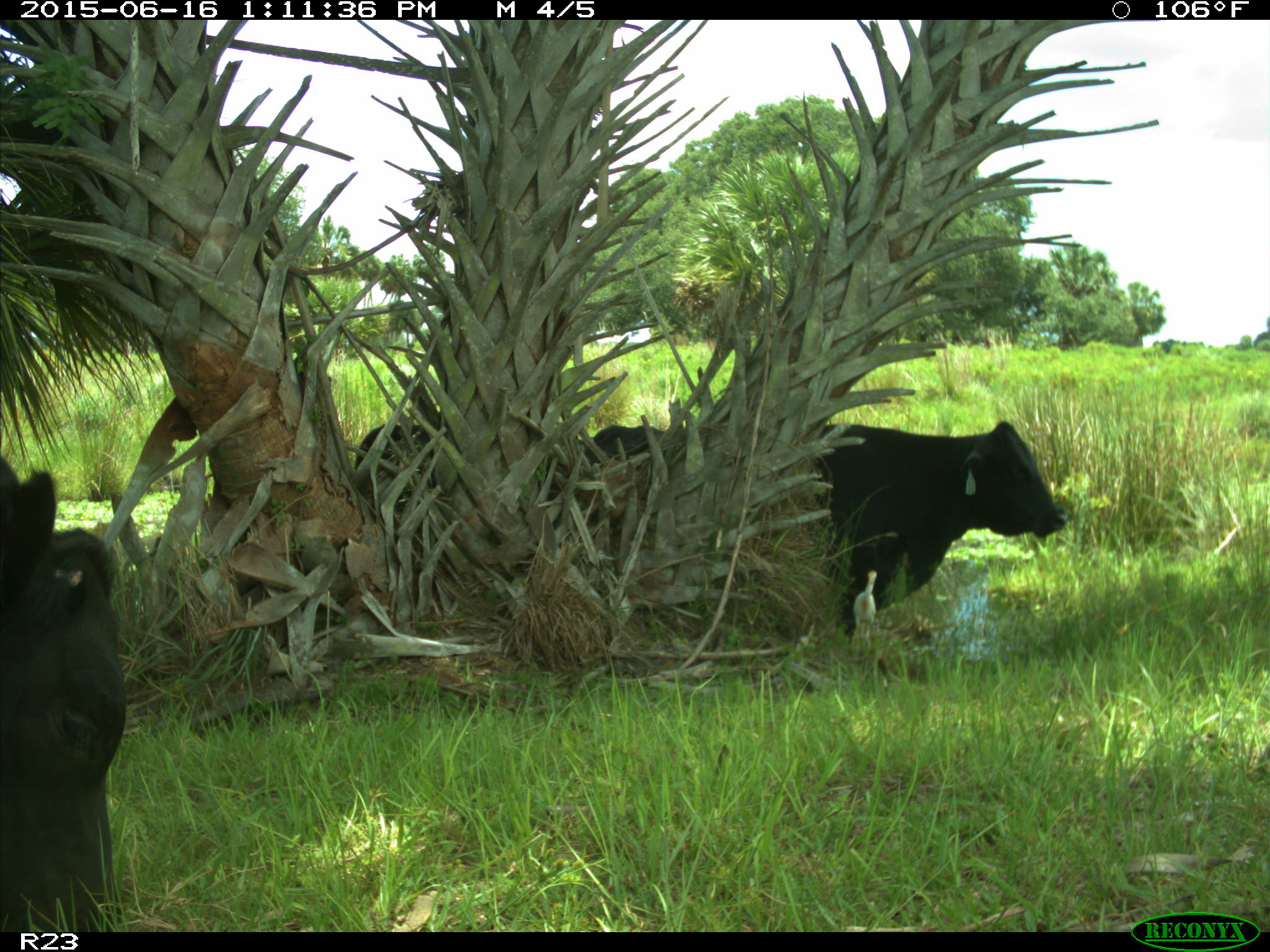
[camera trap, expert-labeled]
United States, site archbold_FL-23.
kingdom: Animalia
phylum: Chordata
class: Mammalia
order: Artiodactyla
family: Bovidae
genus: Bos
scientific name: Bos taurus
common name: domestic cow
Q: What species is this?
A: Bos taurus (domestic cow).